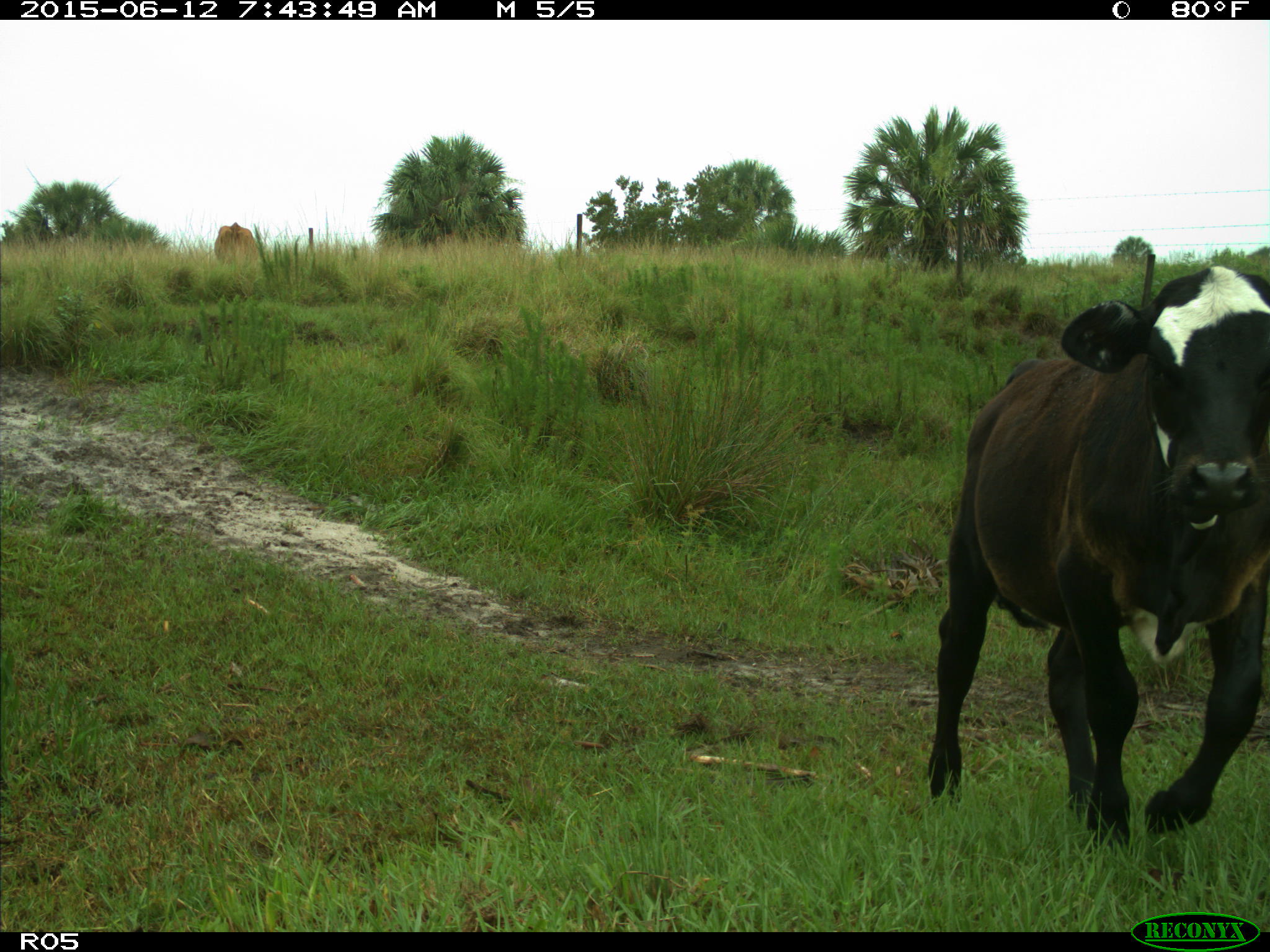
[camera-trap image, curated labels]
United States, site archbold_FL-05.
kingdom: Animalia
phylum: Chordata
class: Mammalia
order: Artiodactyla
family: Bovidae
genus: Bos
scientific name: Bos taurus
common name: domestic cow